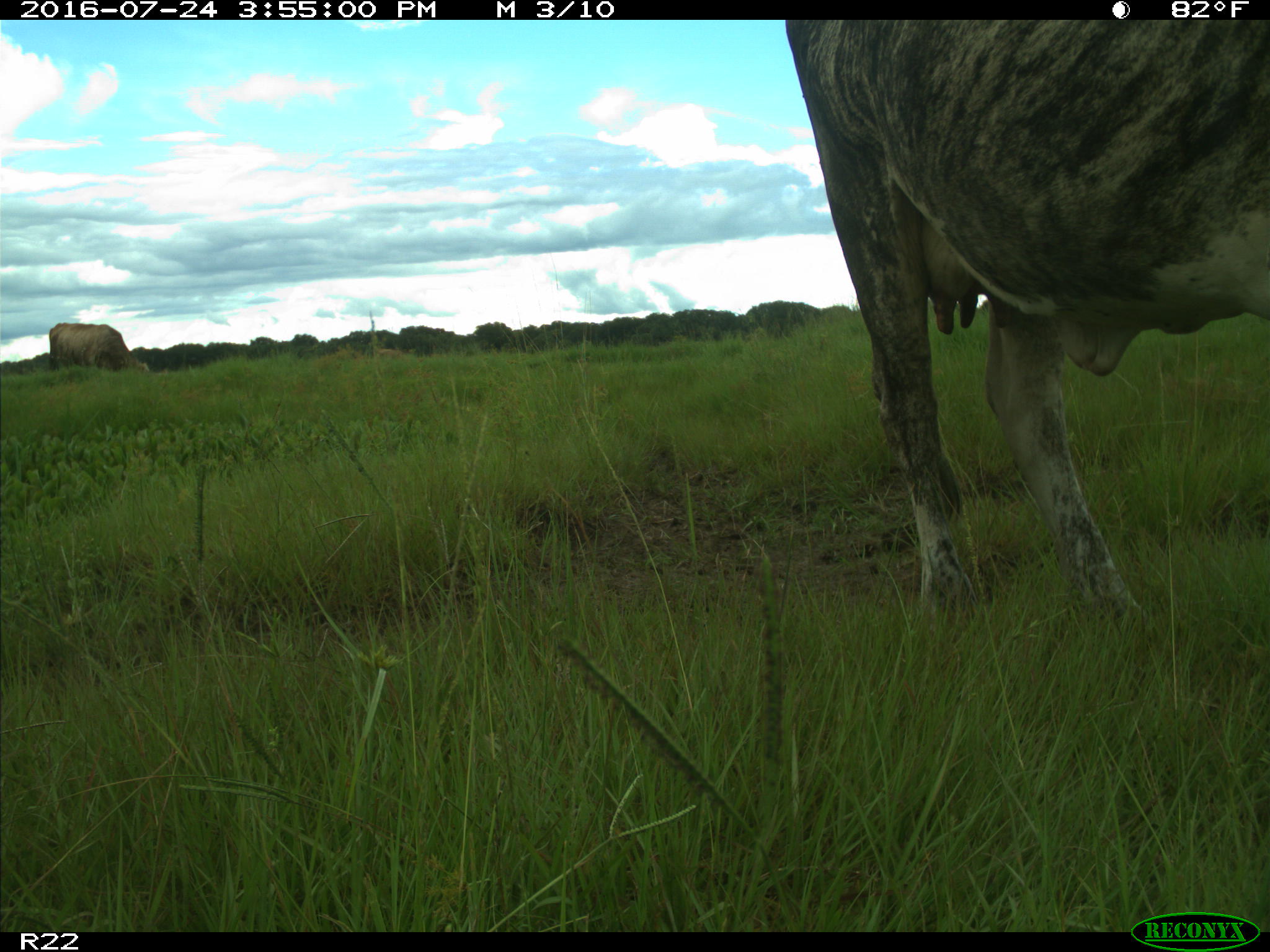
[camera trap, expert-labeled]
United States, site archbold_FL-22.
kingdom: Animalia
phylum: Chordata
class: Mammalia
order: Artiodactyla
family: Bovidae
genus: Bos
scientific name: Bos taurus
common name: domestic cow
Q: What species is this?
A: Bos taurus (domestic cow).